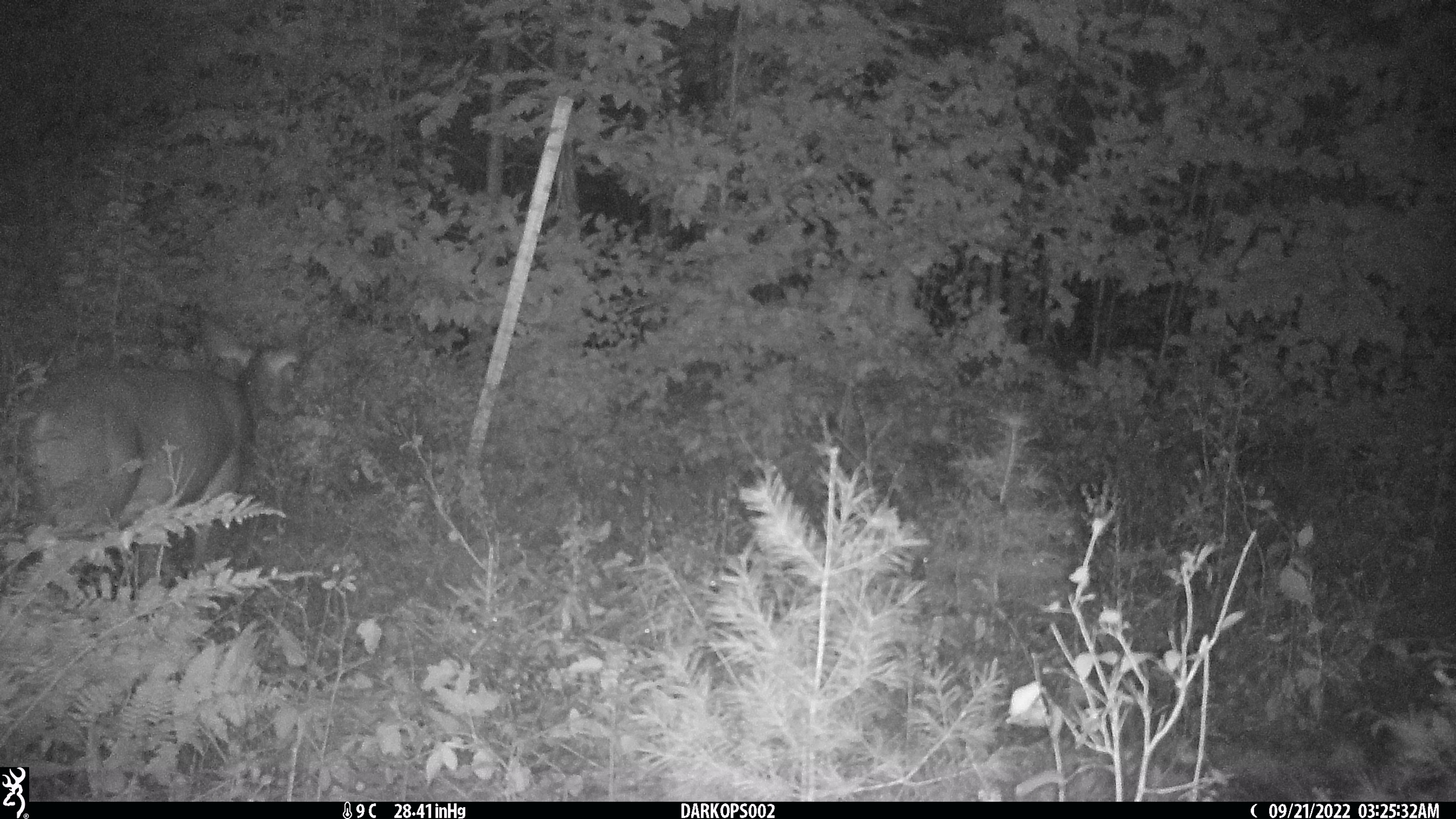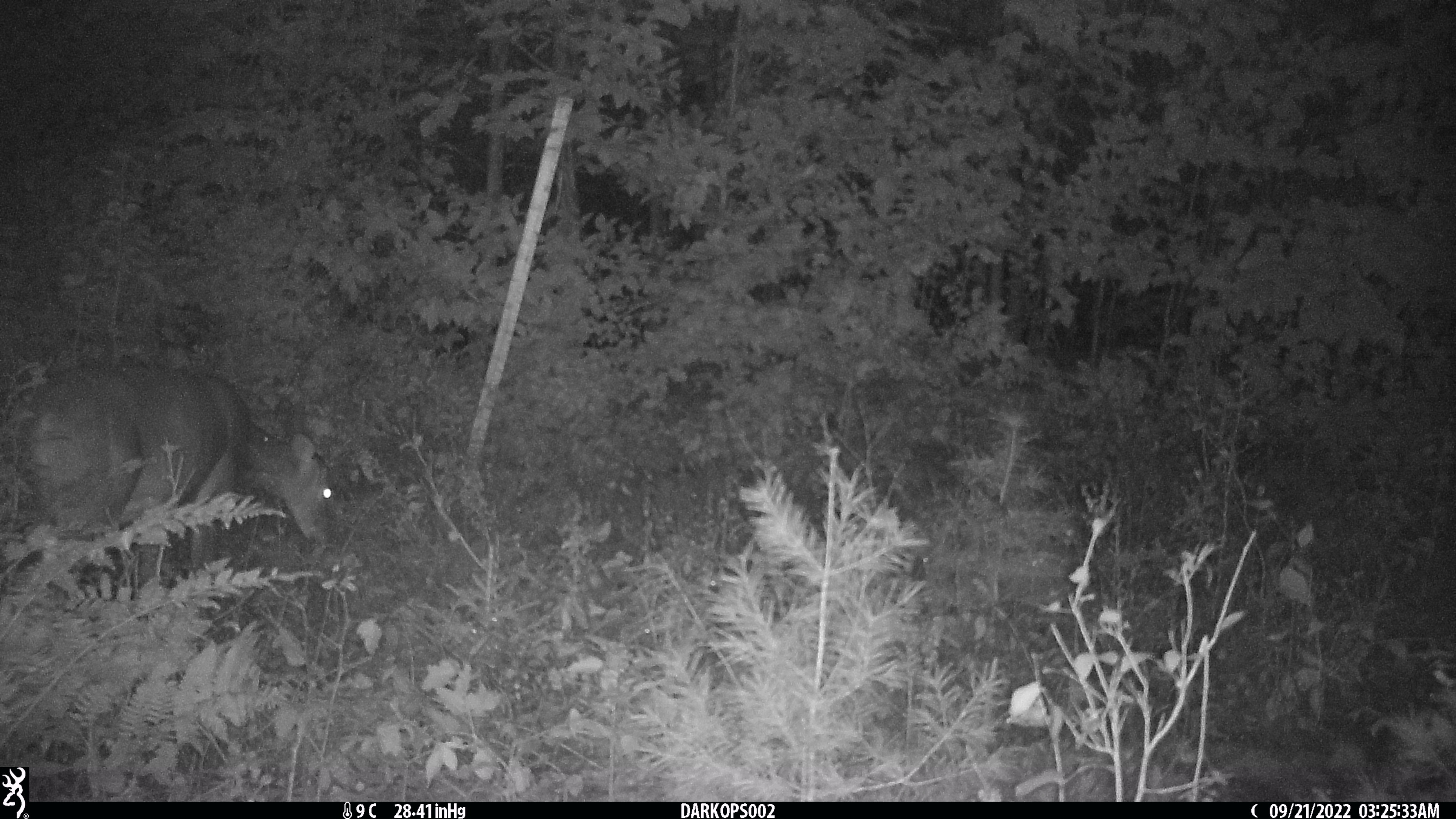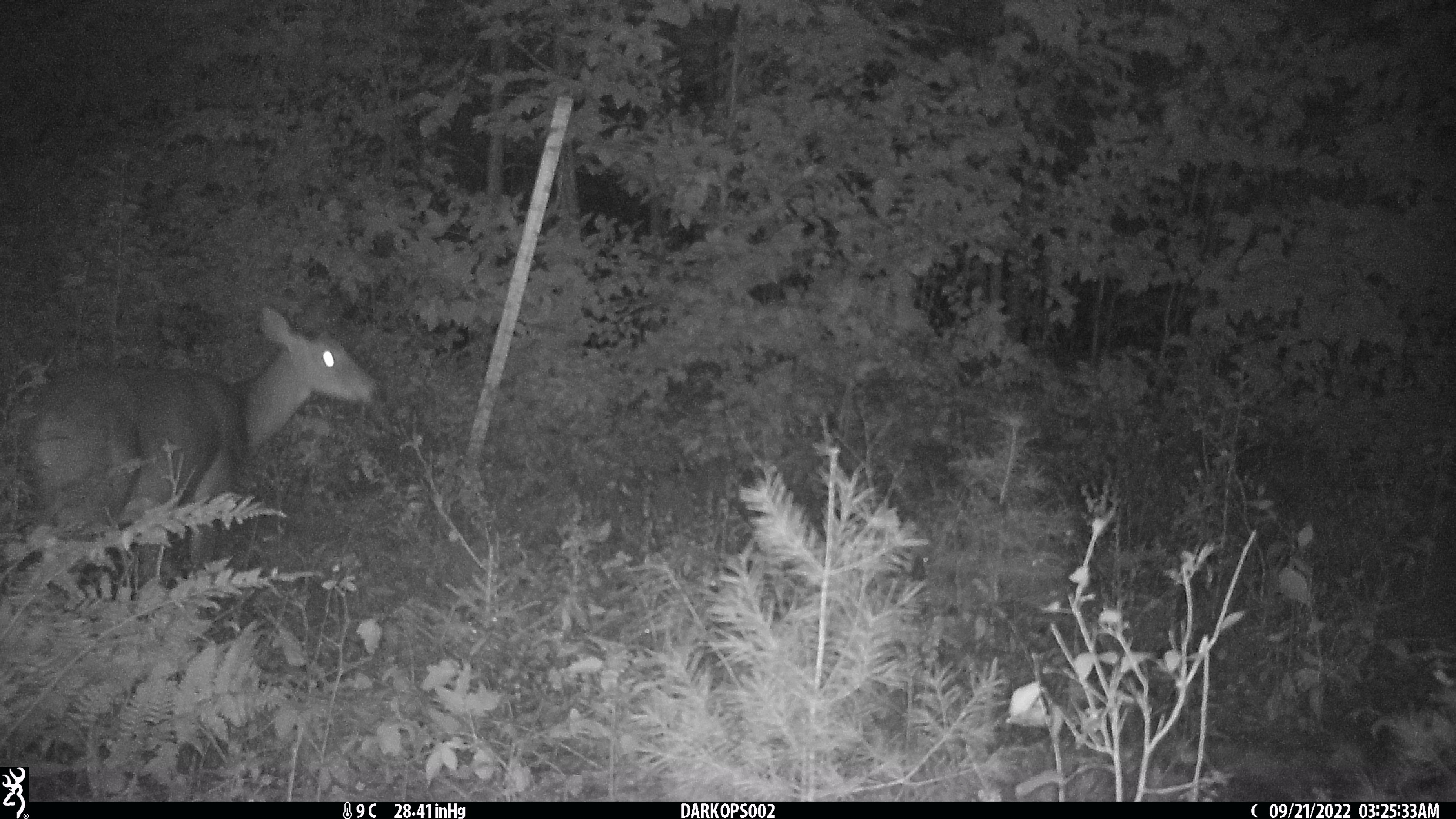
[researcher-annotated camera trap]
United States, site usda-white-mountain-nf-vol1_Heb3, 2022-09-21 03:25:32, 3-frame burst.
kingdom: Animalia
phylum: Chordata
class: Mammalia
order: Artiodactyla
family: Cervidae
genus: Odocoileus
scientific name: Odocoileus virginianus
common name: white-tailed deer